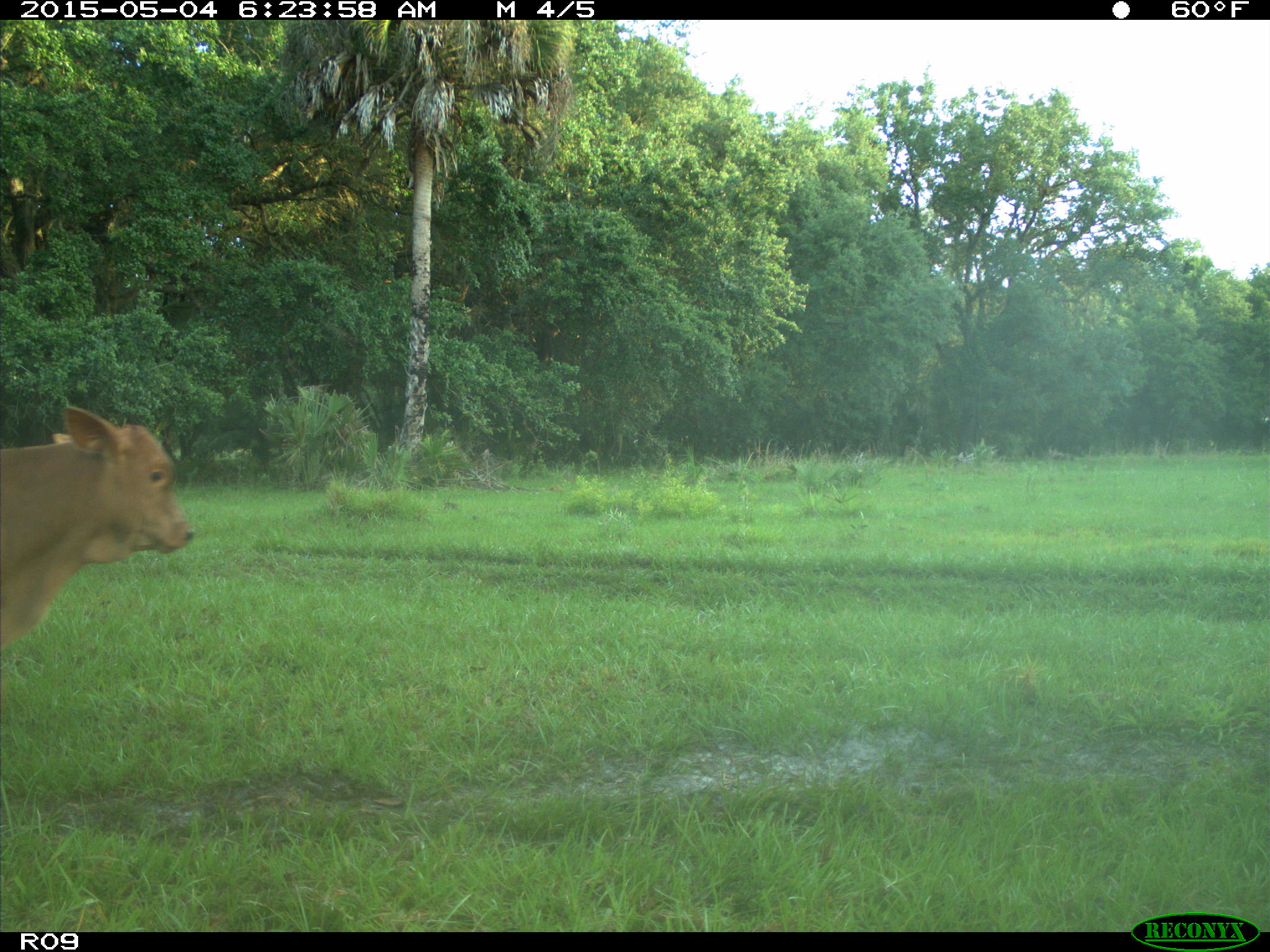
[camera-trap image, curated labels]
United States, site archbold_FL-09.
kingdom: Animalia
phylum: Chordata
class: Mammalia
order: Artiodactyla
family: Bovidae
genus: Bos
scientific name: Bos taurus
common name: domestic cow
Bos taurus (domestic cow).